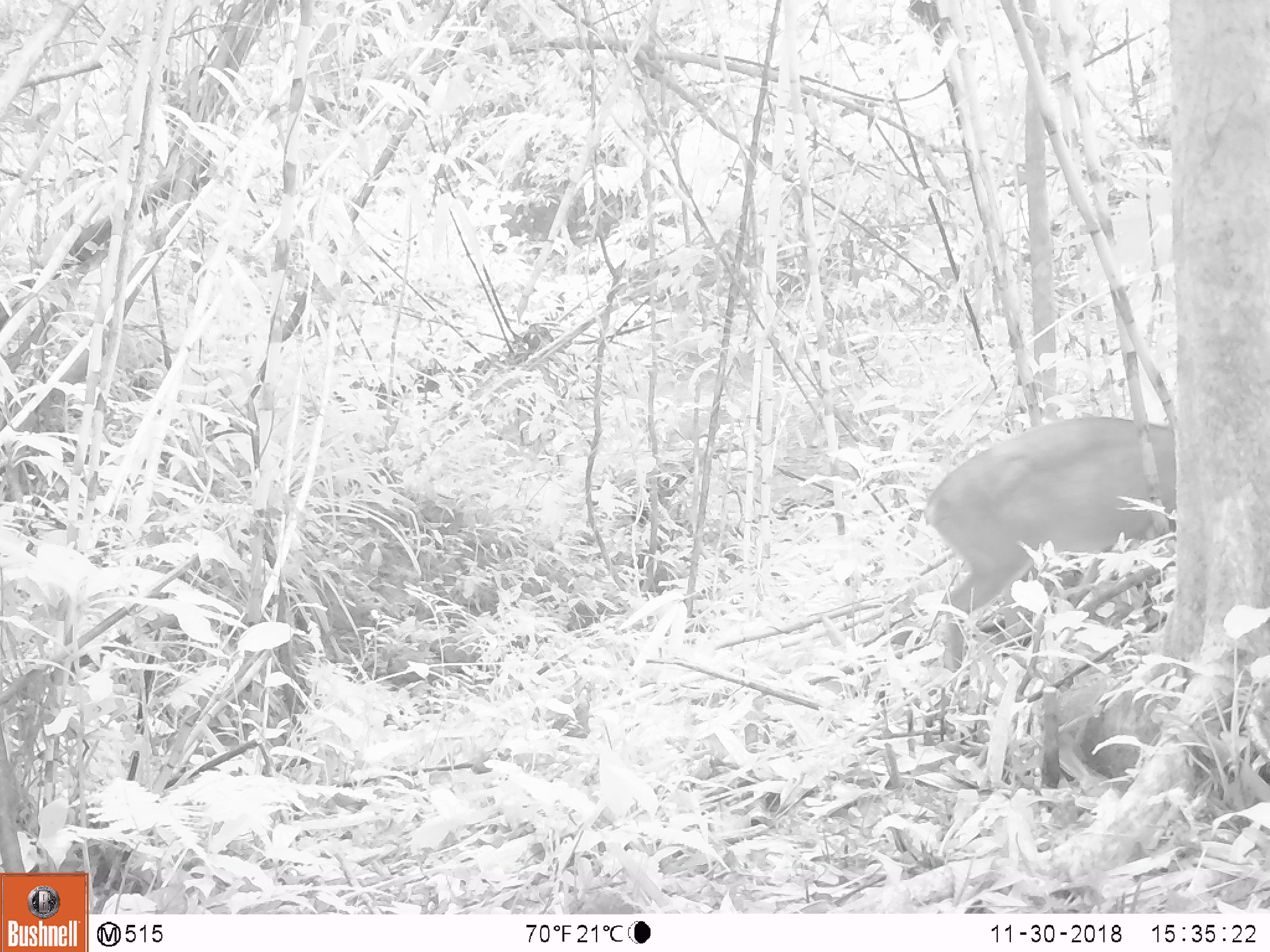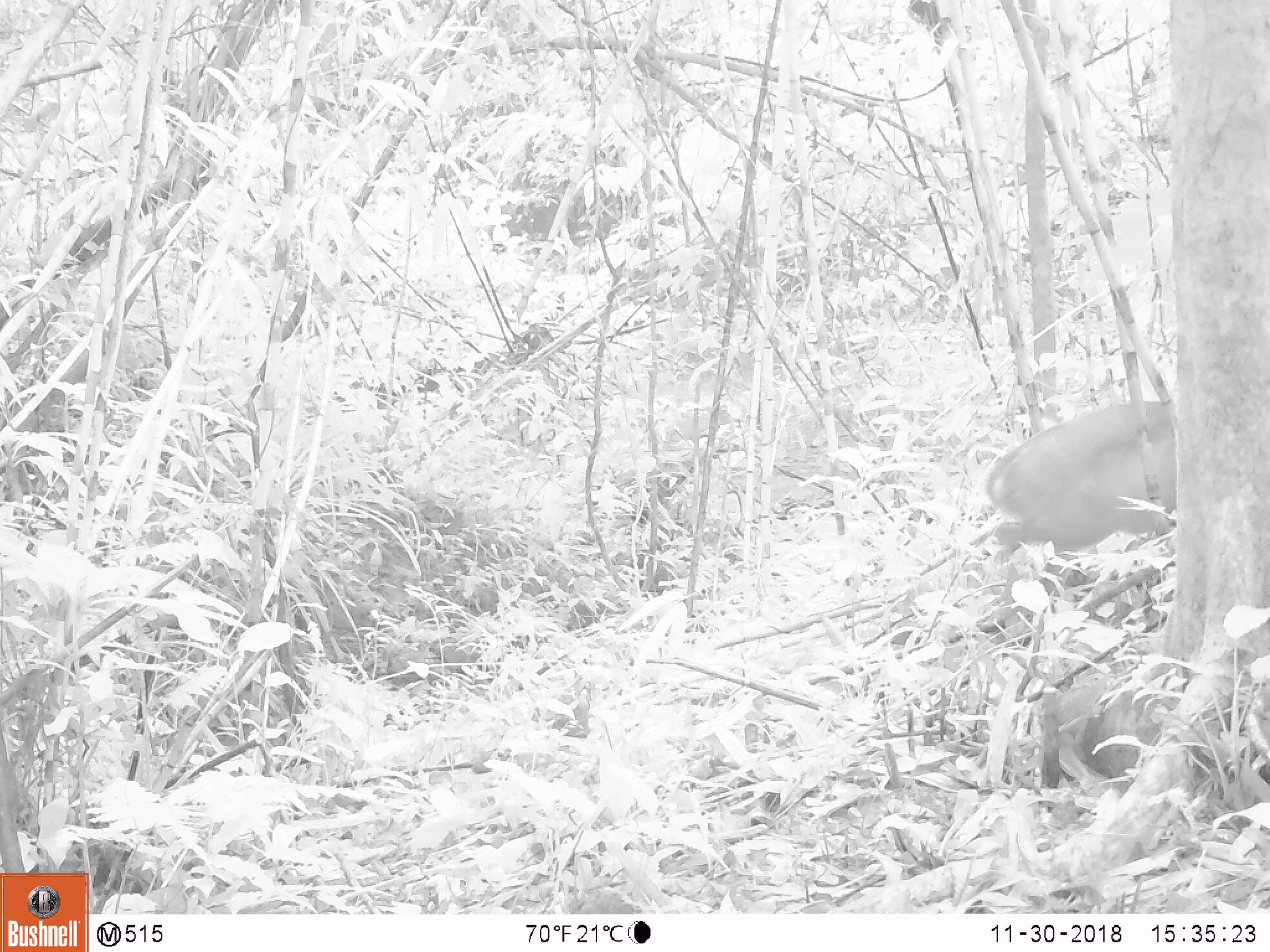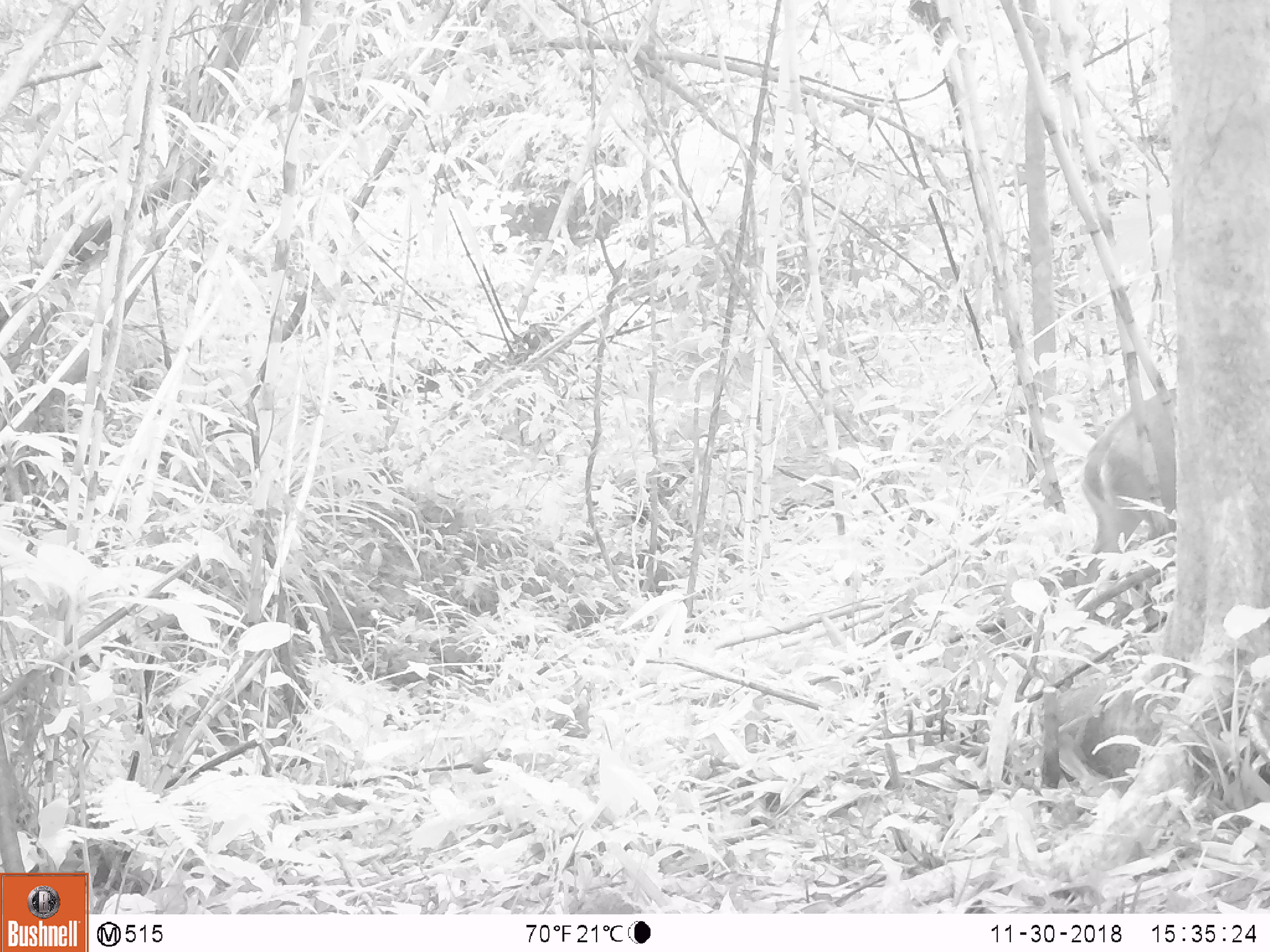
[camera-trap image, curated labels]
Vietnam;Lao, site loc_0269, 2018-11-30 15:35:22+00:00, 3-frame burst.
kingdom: Animalia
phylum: Chordata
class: Mammalia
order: Artiodactyla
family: Cervidae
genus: Muntiacus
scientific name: Muntiacus vuquangensis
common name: large-antlered muntjac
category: large antlered muntjac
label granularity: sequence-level